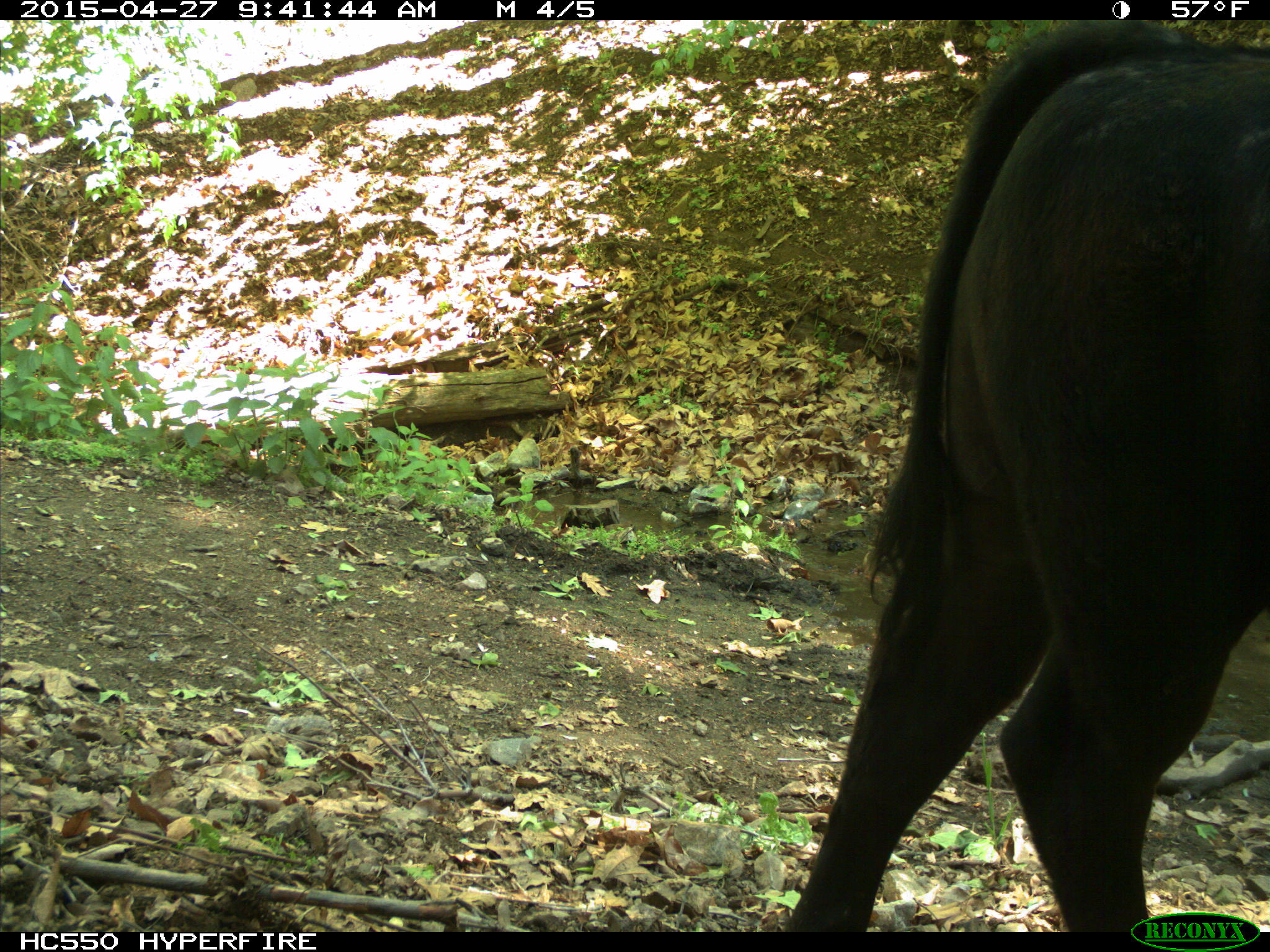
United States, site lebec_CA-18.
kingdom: Animalia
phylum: Chordata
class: Mammalia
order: Artiodactyla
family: Bovidae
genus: Bos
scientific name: Bos taurus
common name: domestic cow